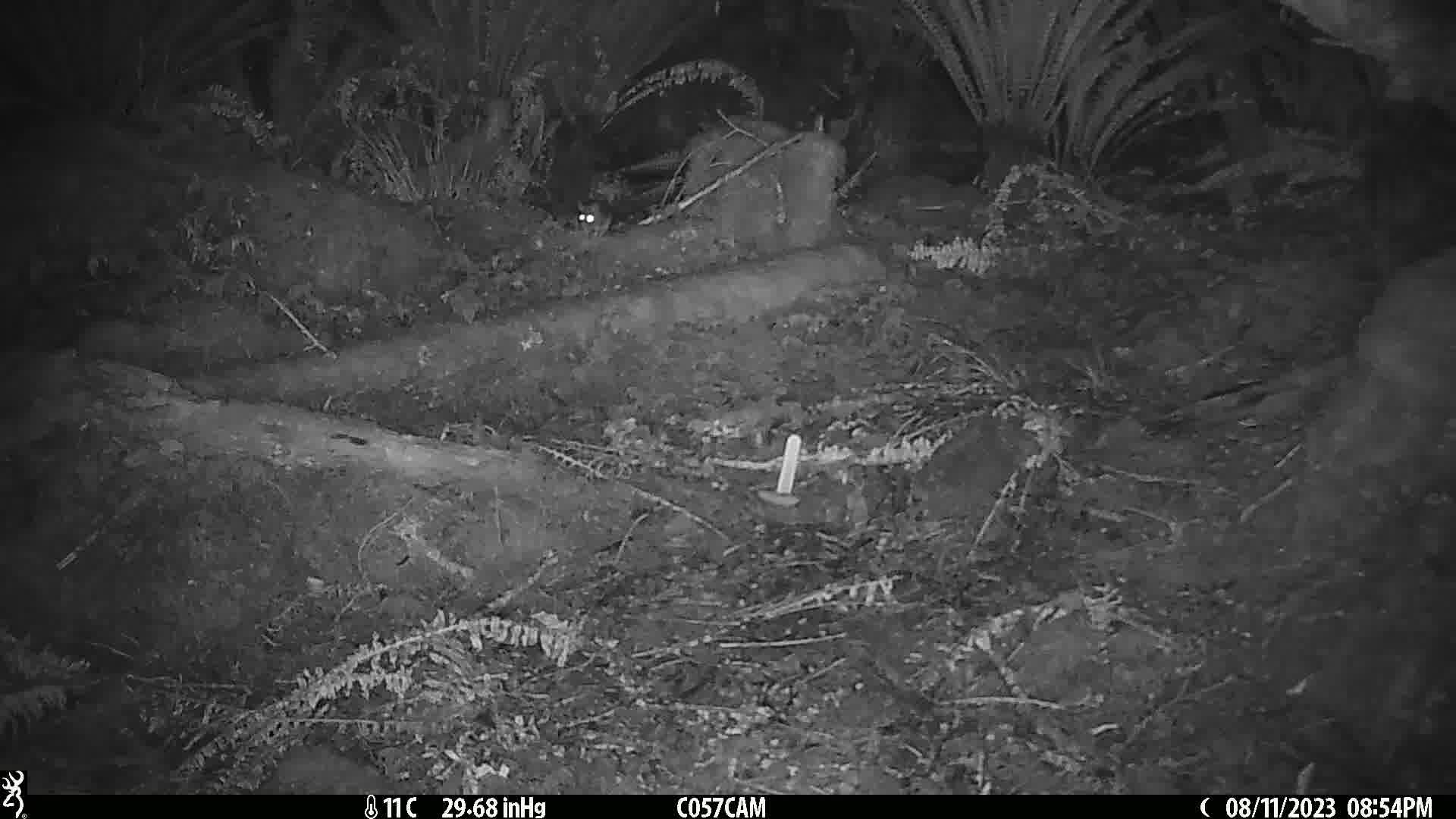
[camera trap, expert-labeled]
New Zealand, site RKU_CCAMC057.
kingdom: Animalia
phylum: Chordata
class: Mammalia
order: Rodentia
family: Muridae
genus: Rattus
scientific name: Rattus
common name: rat